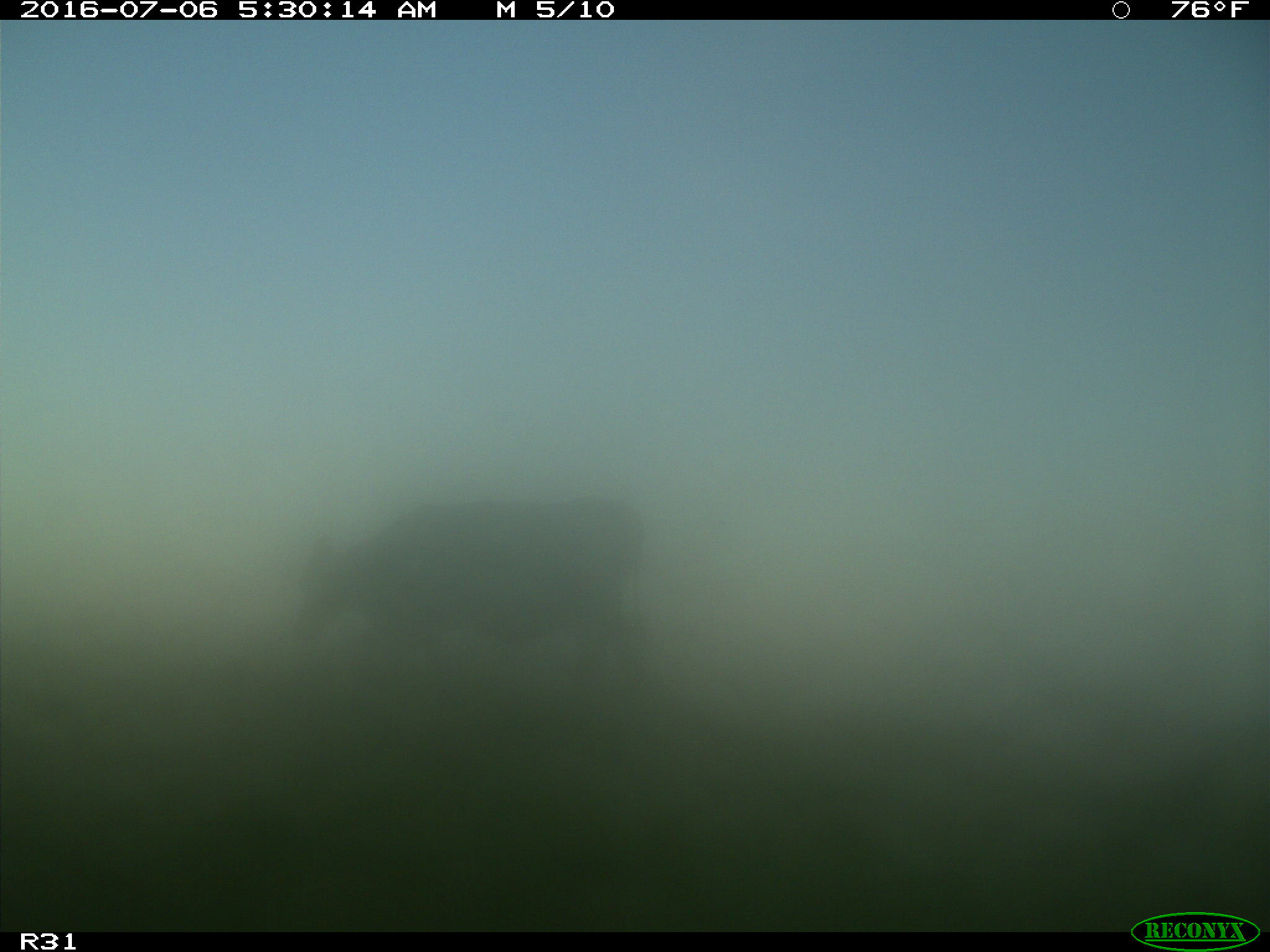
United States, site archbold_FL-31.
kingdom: Animalia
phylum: Chordata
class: Mammalia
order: Artiodactyla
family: Bovidae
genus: Bos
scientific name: Bos taurus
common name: domestic cow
Bos taurus (domestic cow).